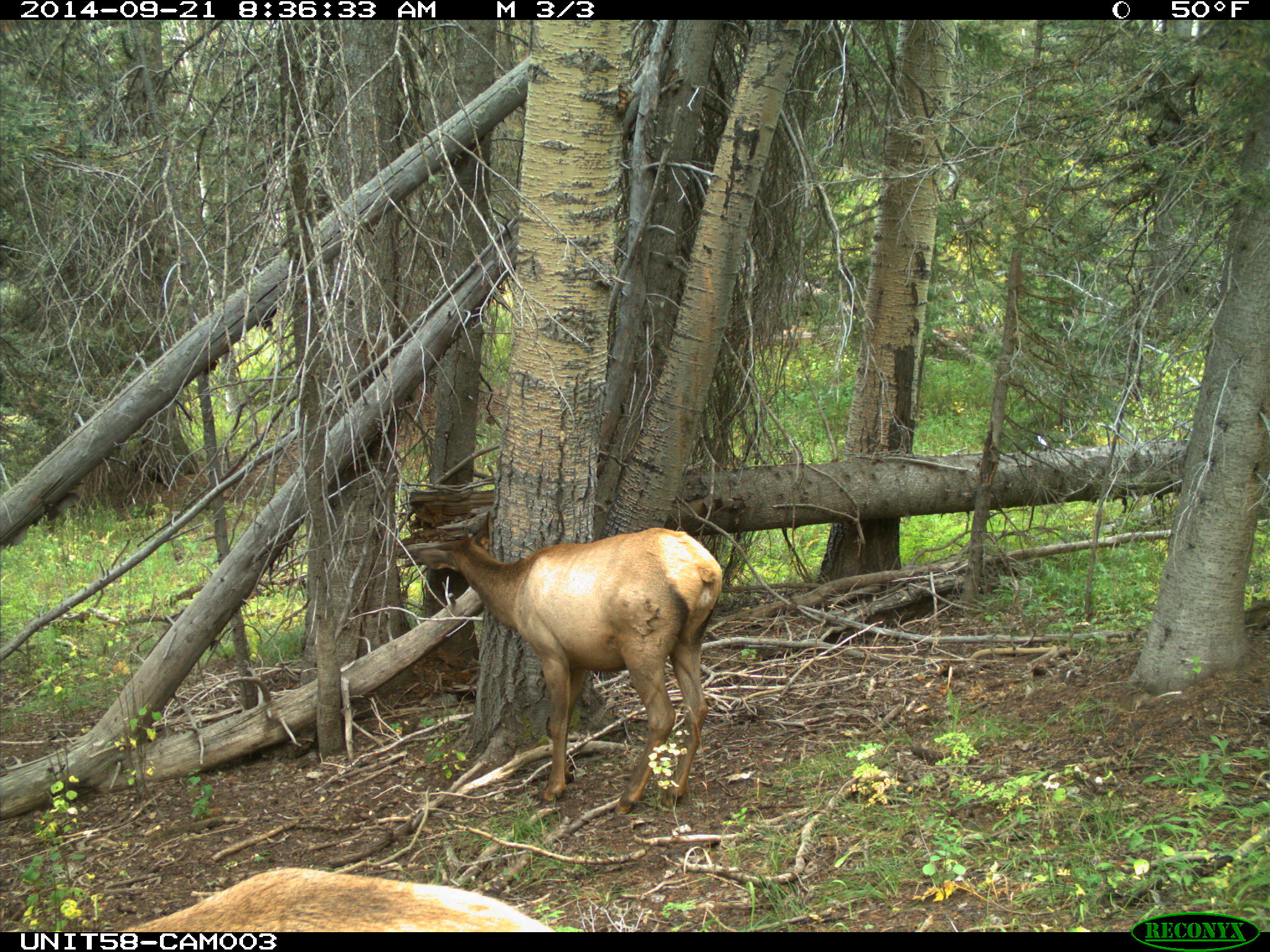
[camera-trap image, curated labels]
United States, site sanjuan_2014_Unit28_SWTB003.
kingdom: Animalia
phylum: Chordata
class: Mammalia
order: Artiodactyla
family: Cervidae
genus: Cervus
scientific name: Cervus elaphus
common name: red deer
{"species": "Cervus elaphus (red deer)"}